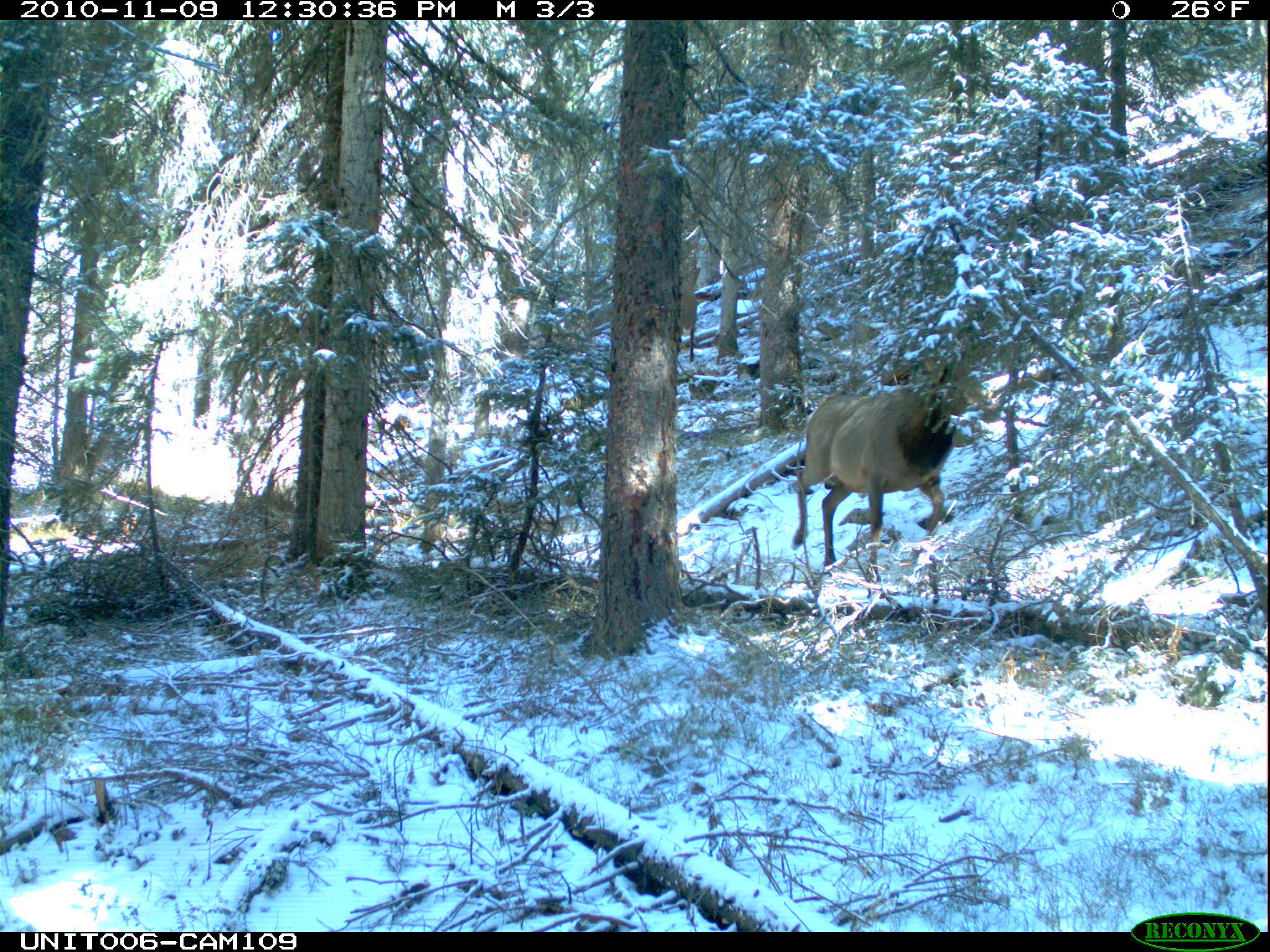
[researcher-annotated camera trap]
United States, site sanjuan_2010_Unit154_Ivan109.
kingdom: Animalia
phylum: Chordata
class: Mammalia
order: Artiodactyla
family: Cervidae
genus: Cervus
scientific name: Cervus elaphus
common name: red deer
Cervus elaphus (red deer).